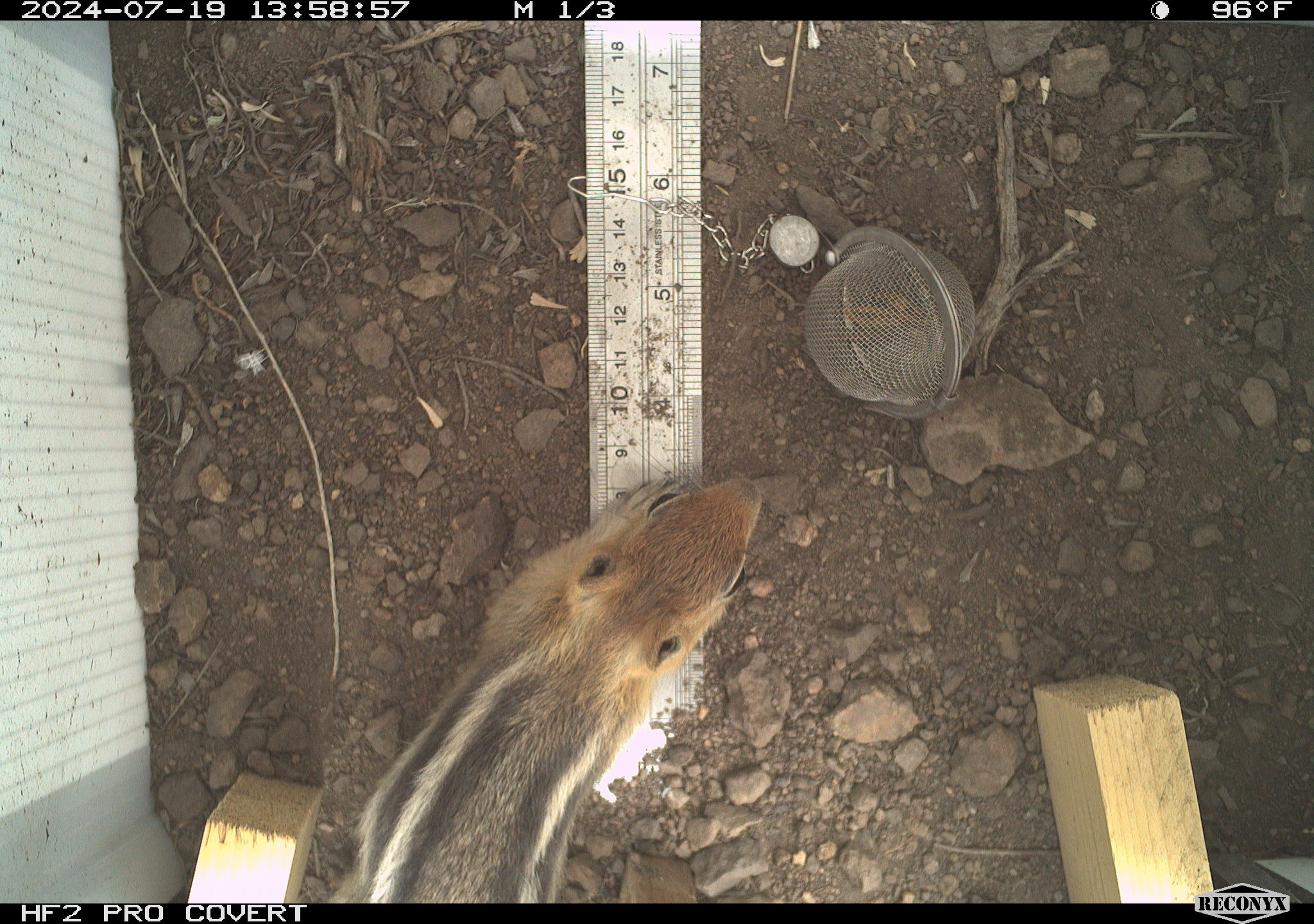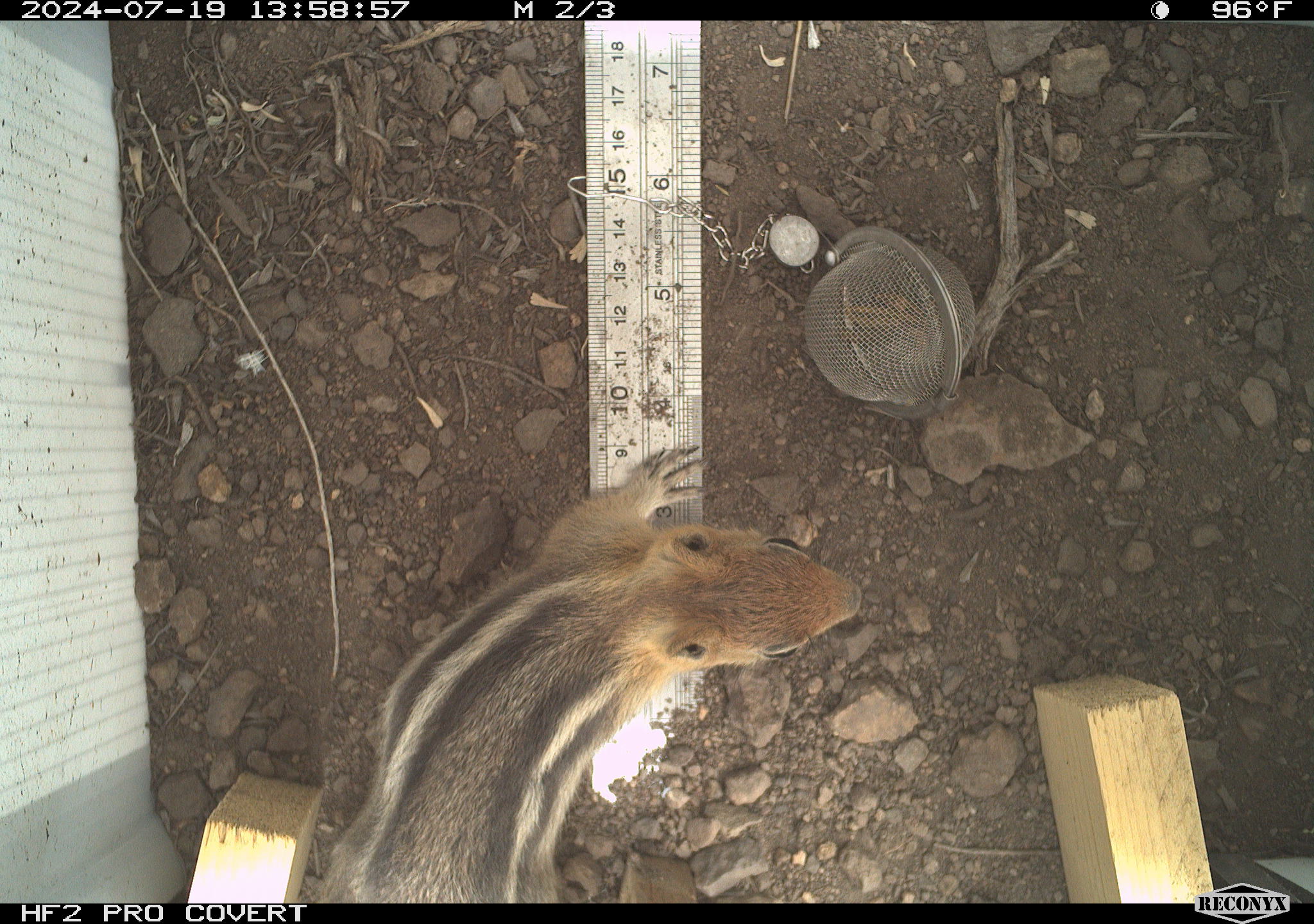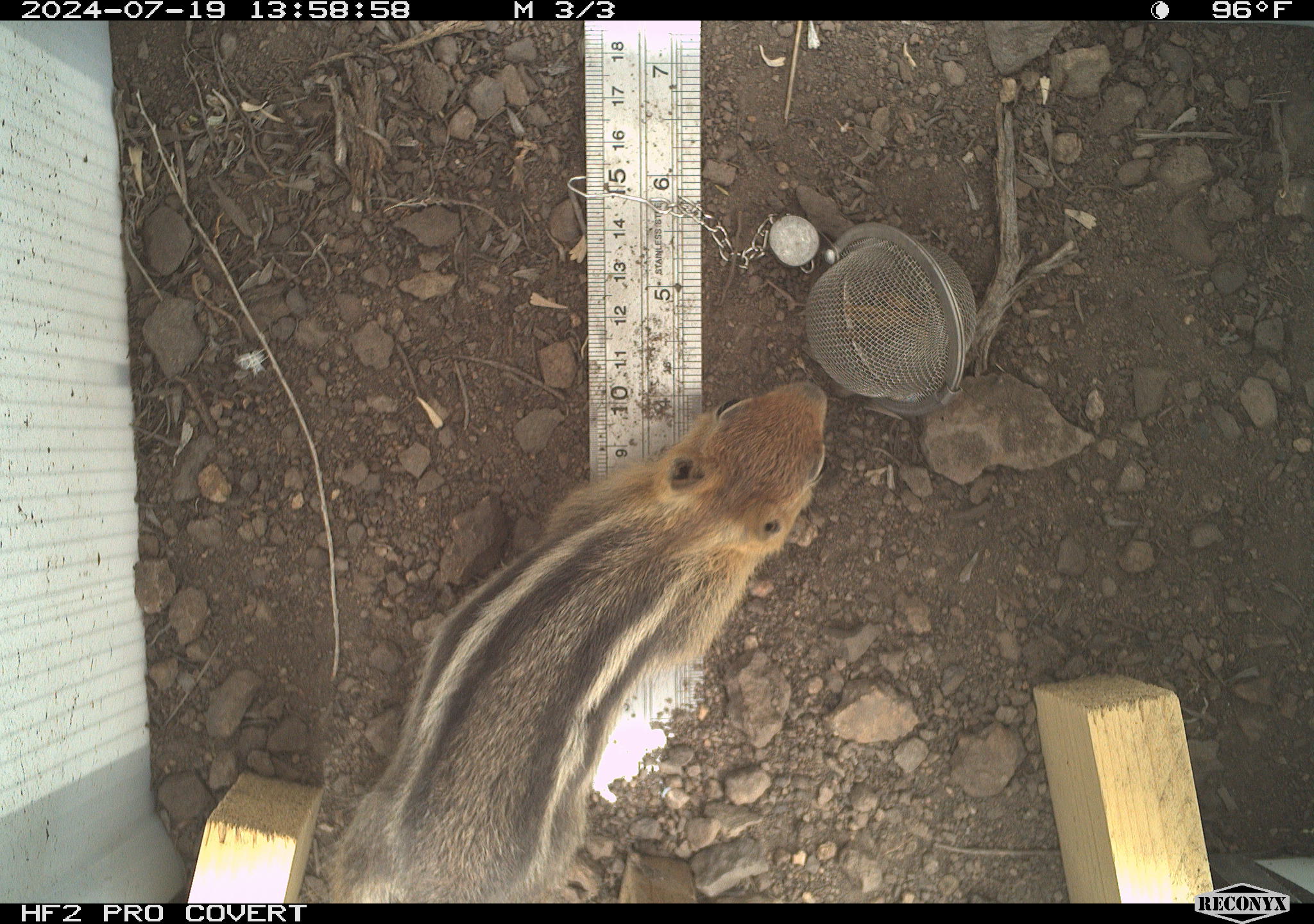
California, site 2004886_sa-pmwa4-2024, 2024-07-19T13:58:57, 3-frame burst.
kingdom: Animalia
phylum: Chordata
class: Mammalia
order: Rodentia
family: Sciuridae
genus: Callospermophilus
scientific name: Callospermophilus lateralis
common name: golden mantled ground squirrel